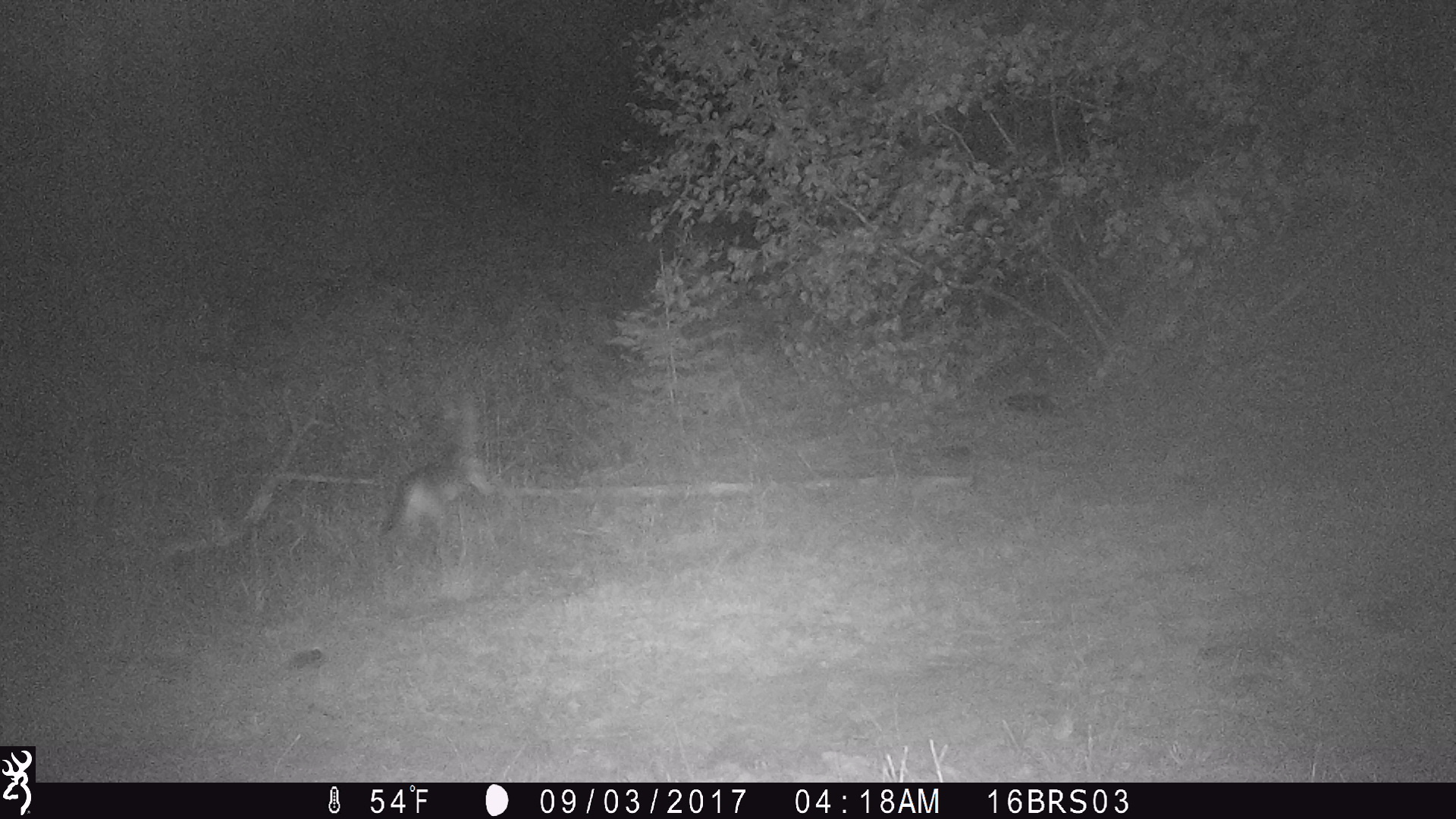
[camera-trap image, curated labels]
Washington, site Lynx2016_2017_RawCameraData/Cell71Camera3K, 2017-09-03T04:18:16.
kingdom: Animalia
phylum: Chordata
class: Mammalia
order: Carnivora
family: Canidae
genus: Canis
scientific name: Canis latrans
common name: coyote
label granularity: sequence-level